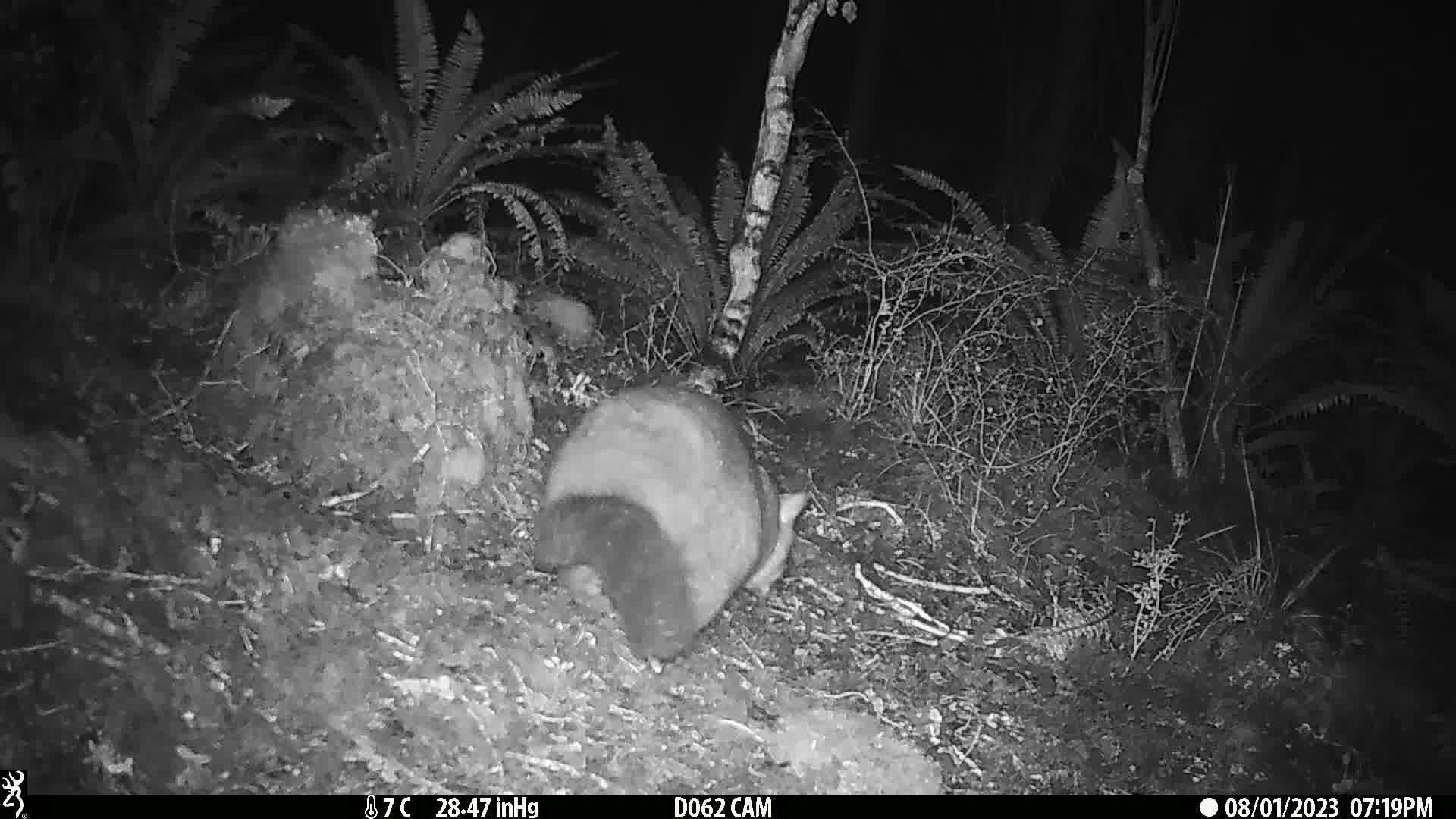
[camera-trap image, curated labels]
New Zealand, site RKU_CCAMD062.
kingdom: Animalia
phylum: Chordata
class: Mammalia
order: Diprotodontia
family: Phalangeridae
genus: Trichosurus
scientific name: Trichosurus vulpecula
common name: common brushtail possum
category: possum